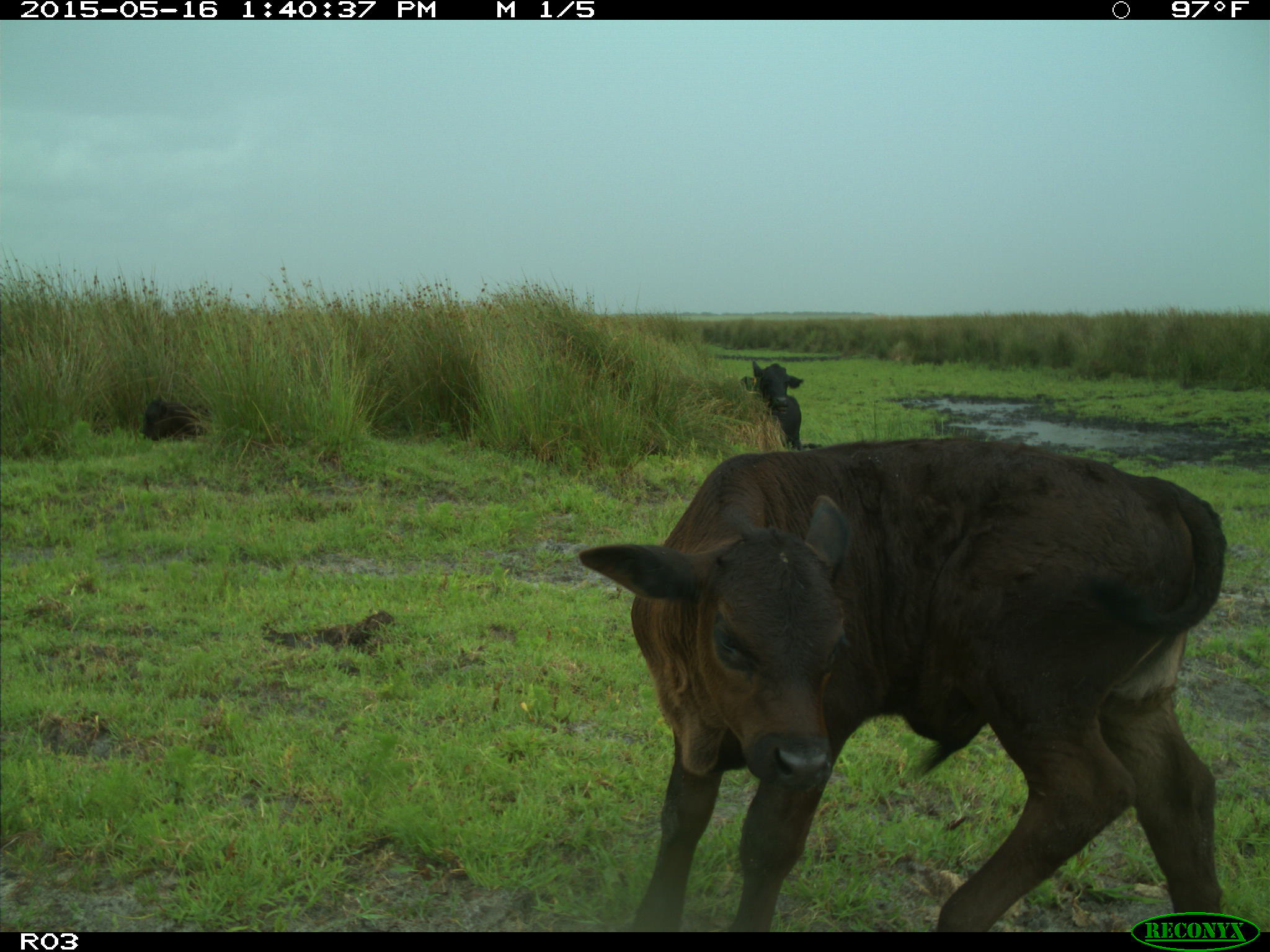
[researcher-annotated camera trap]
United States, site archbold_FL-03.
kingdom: Animalia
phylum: Chordata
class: Mammalia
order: Artiodactyla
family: Bovidae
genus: Bos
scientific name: Bos taurus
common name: domestic cow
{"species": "Bos taurus (domestic cow)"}